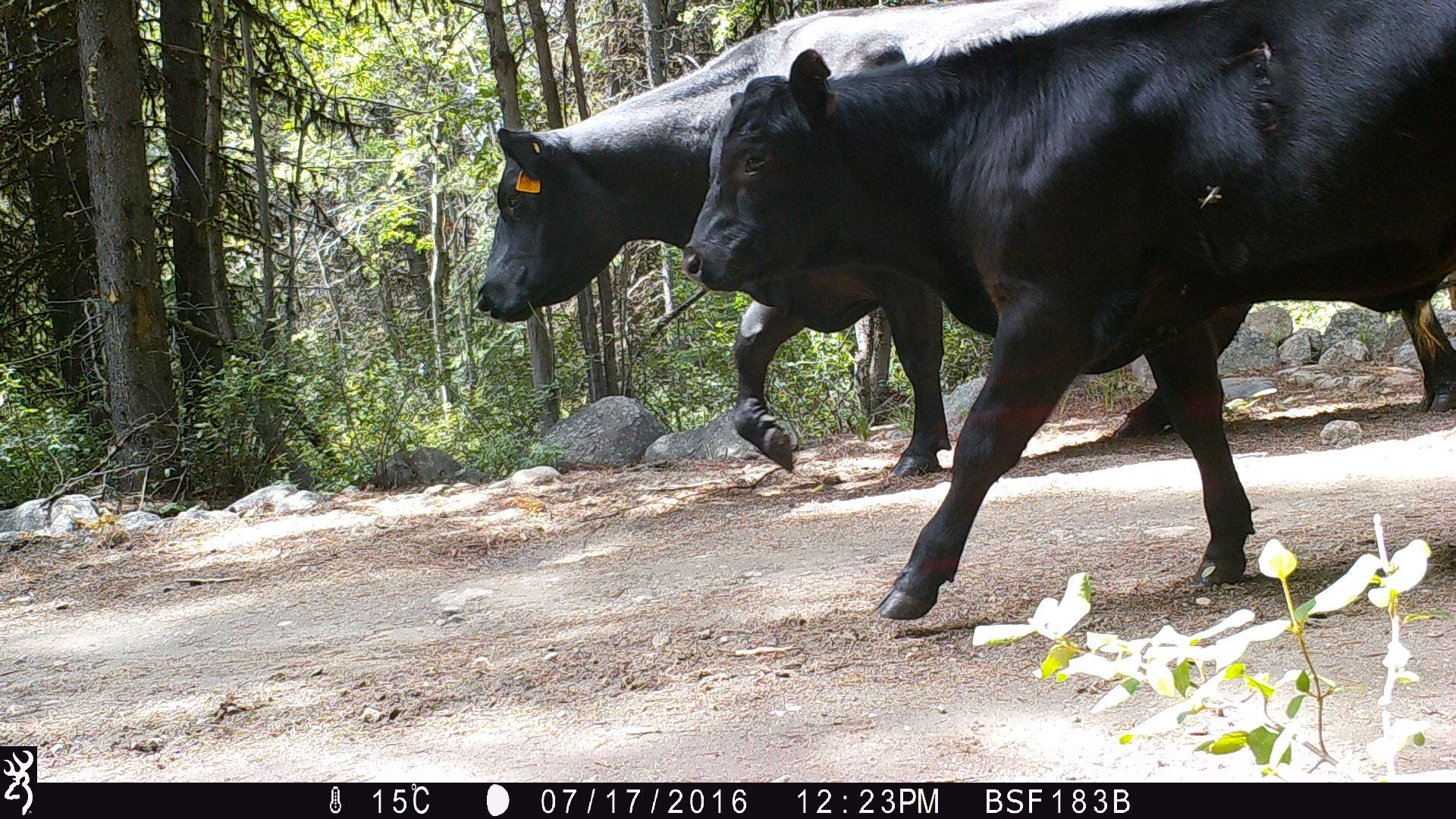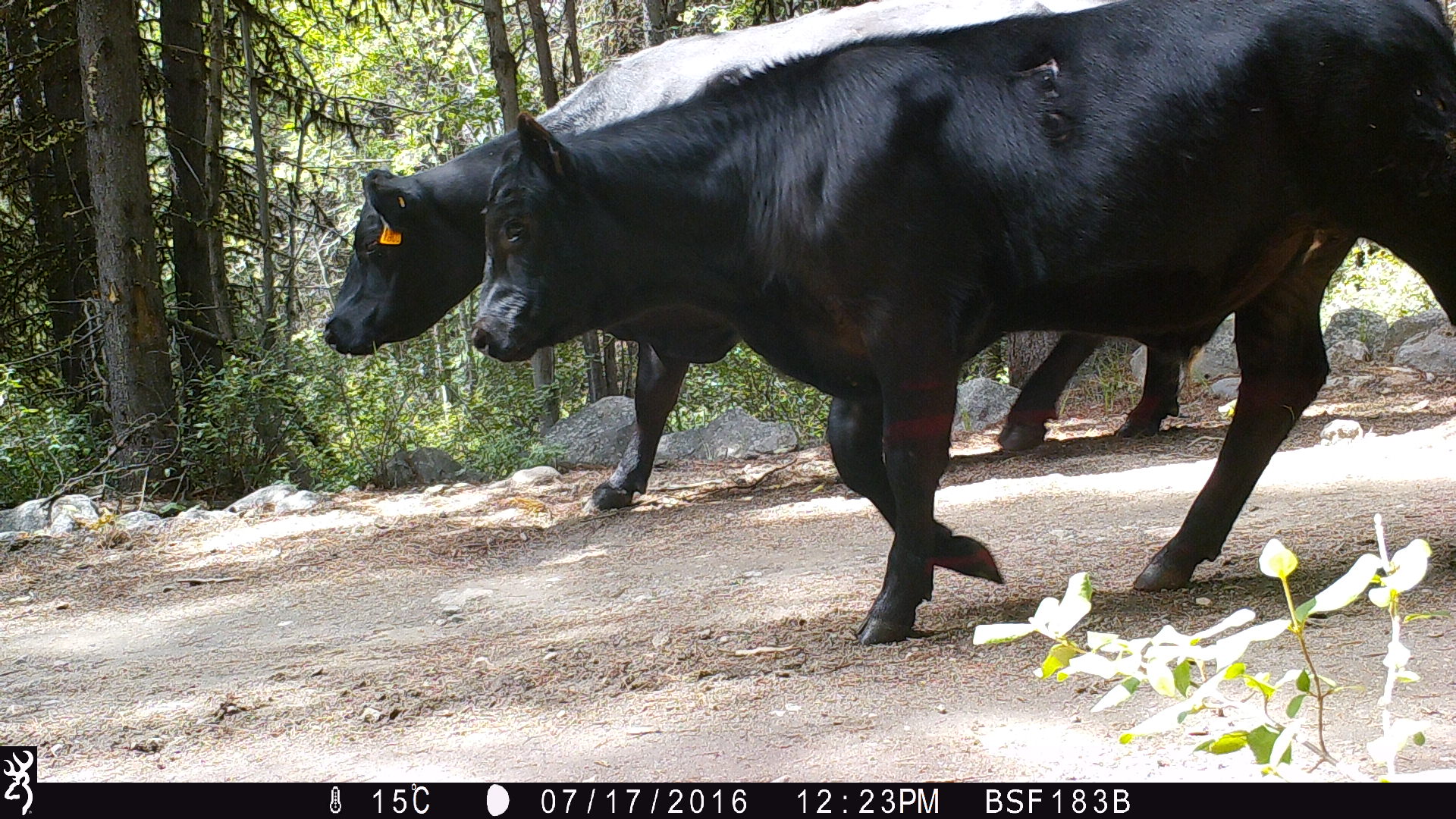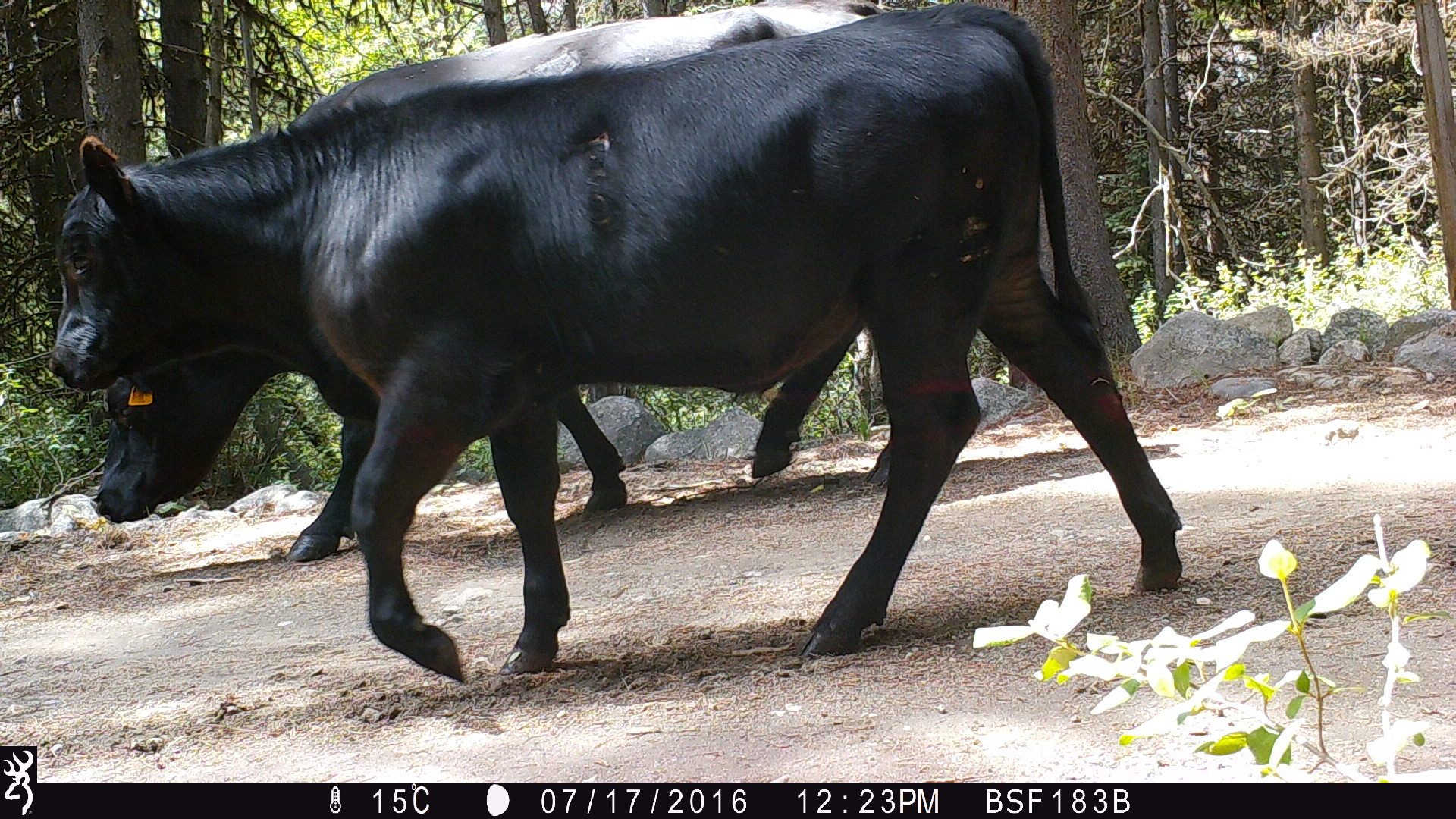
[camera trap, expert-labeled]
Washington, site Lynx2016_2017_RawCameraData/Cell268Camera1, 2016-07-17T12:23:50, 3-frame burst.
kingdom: Animalia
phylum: Chordata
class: Mammalia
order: Artiodactyla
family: Bovidae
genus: Bos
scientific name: Bos taurus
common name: domestic cattle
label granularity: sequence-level